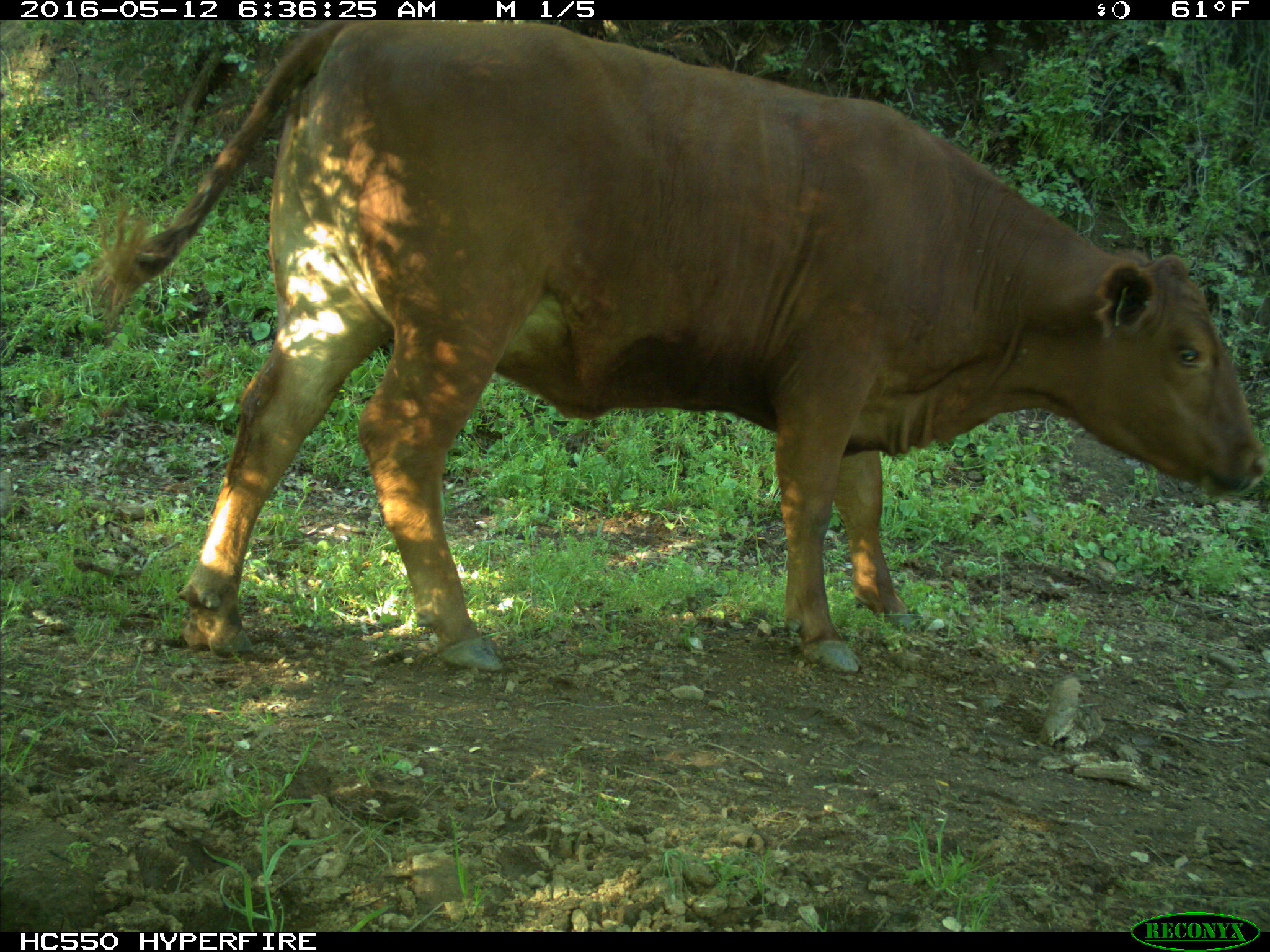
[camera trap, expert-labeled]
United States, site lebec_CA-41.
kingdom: Animalia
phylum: Chordata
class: Mammalia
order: Artiodactyla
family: Bovidae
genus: Bos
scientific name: Bos taurus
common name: domestic cow